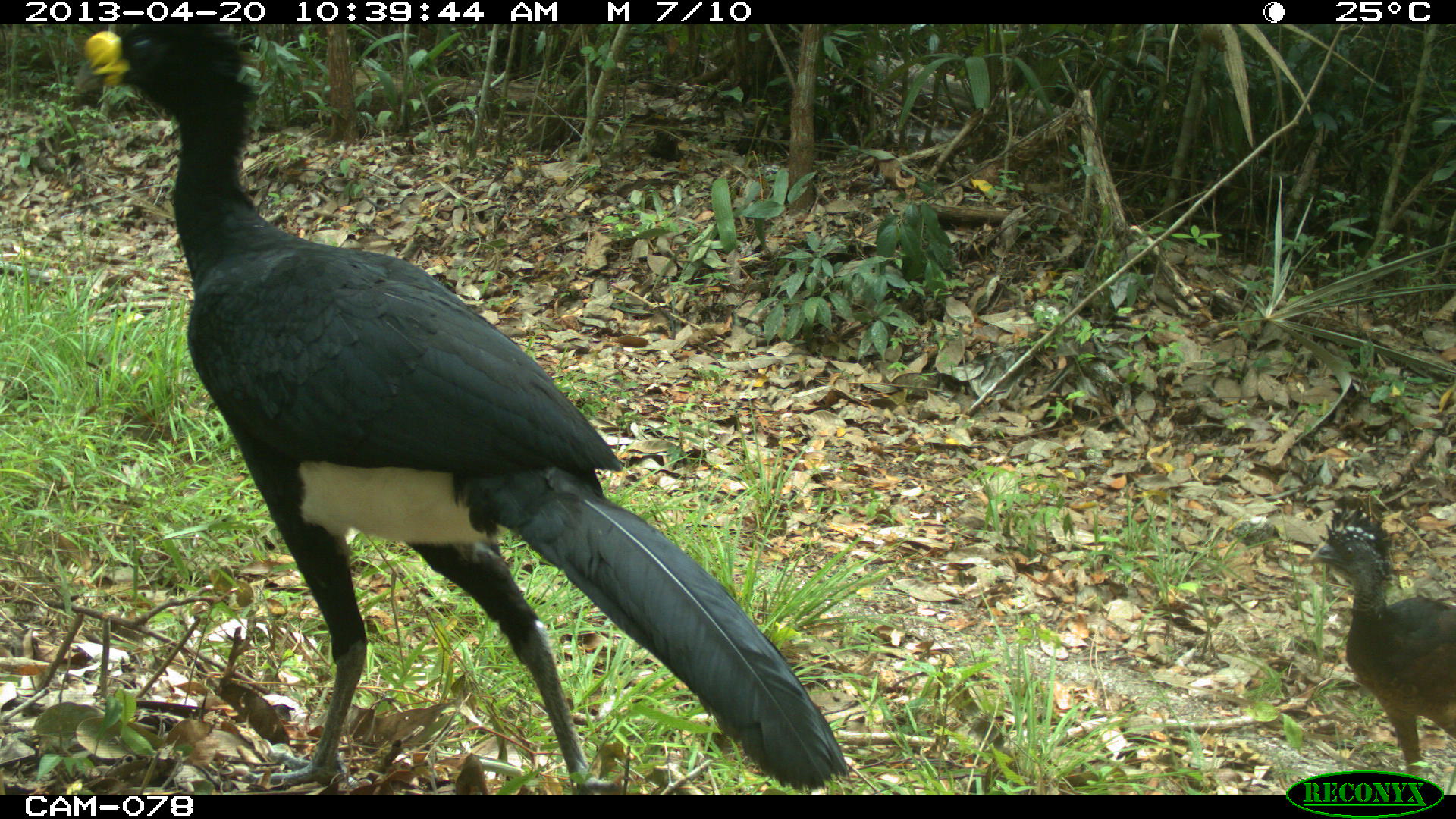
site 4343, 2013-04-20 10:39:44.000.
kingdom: Animalia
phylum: Chordata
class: Aves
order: Galliformes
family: Cracidae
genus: Crax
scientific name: Crax rubra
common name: great curassow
Crax rubra (great curassow), count 2.